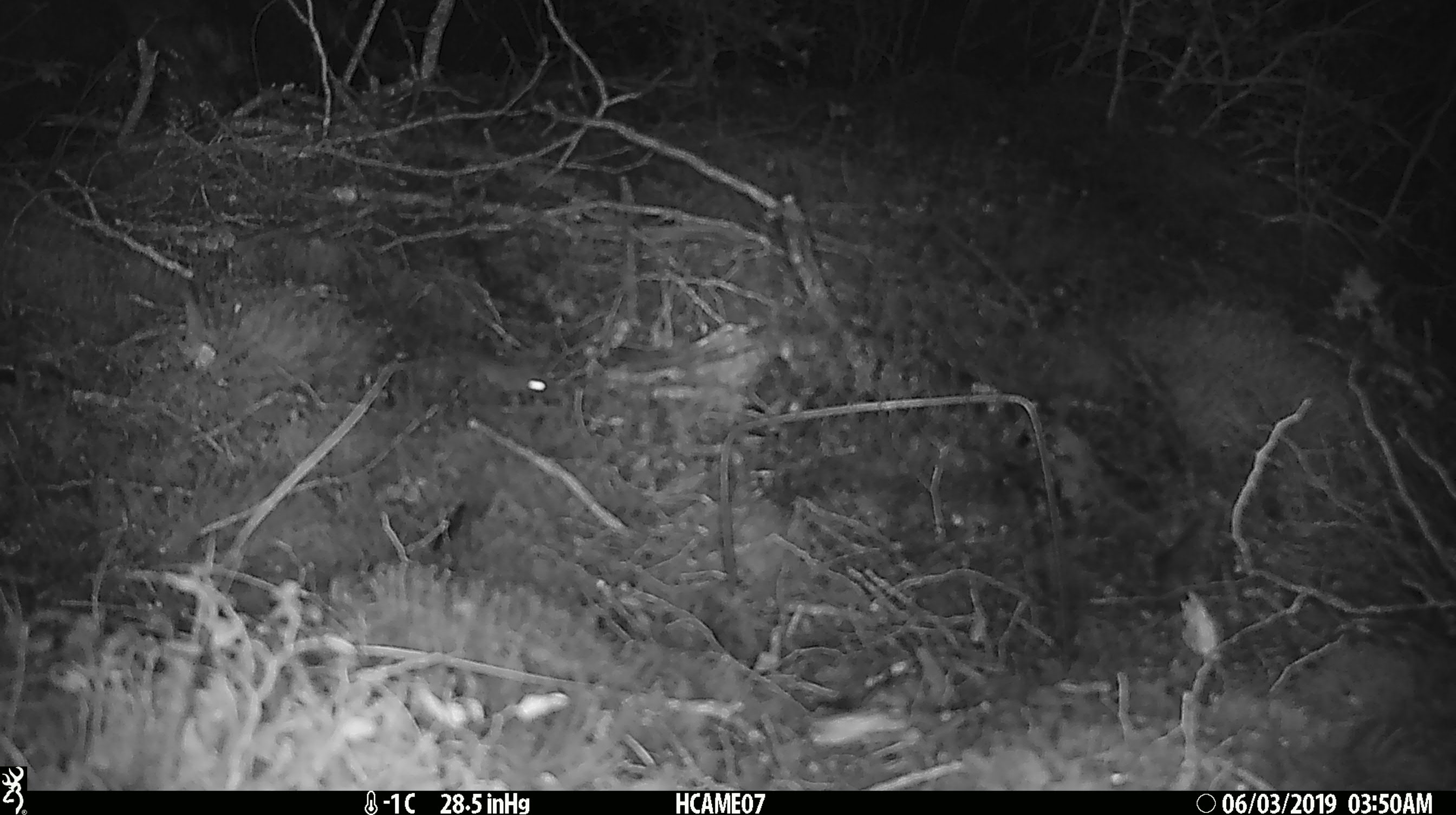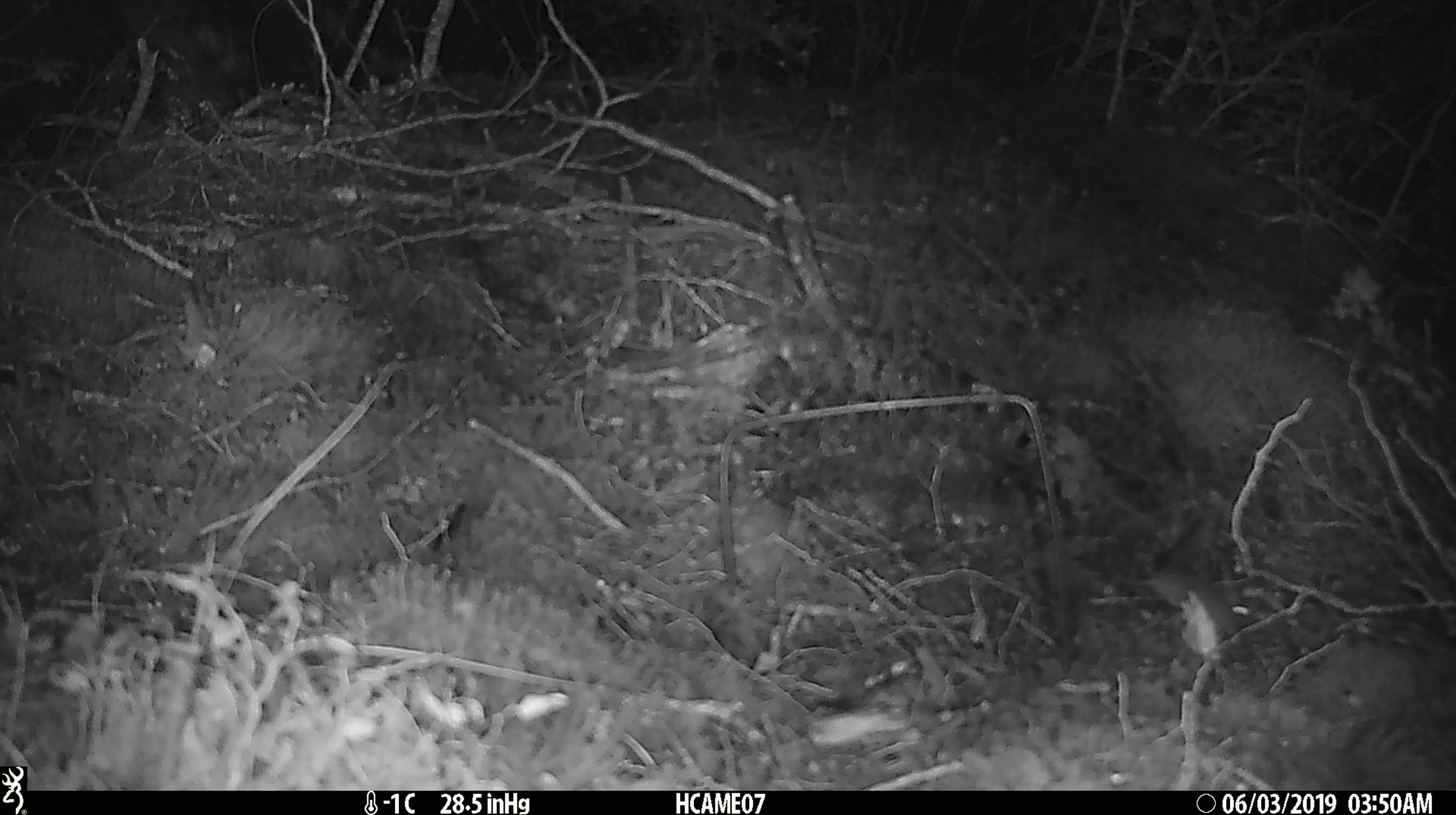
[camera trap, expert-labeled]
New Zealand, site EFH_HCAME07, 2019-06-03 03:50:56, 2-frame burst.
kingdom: Animalia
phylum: Chordata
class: Mammalia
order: Rodentia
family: Muridae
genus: Mus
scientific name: Mus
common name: mouse